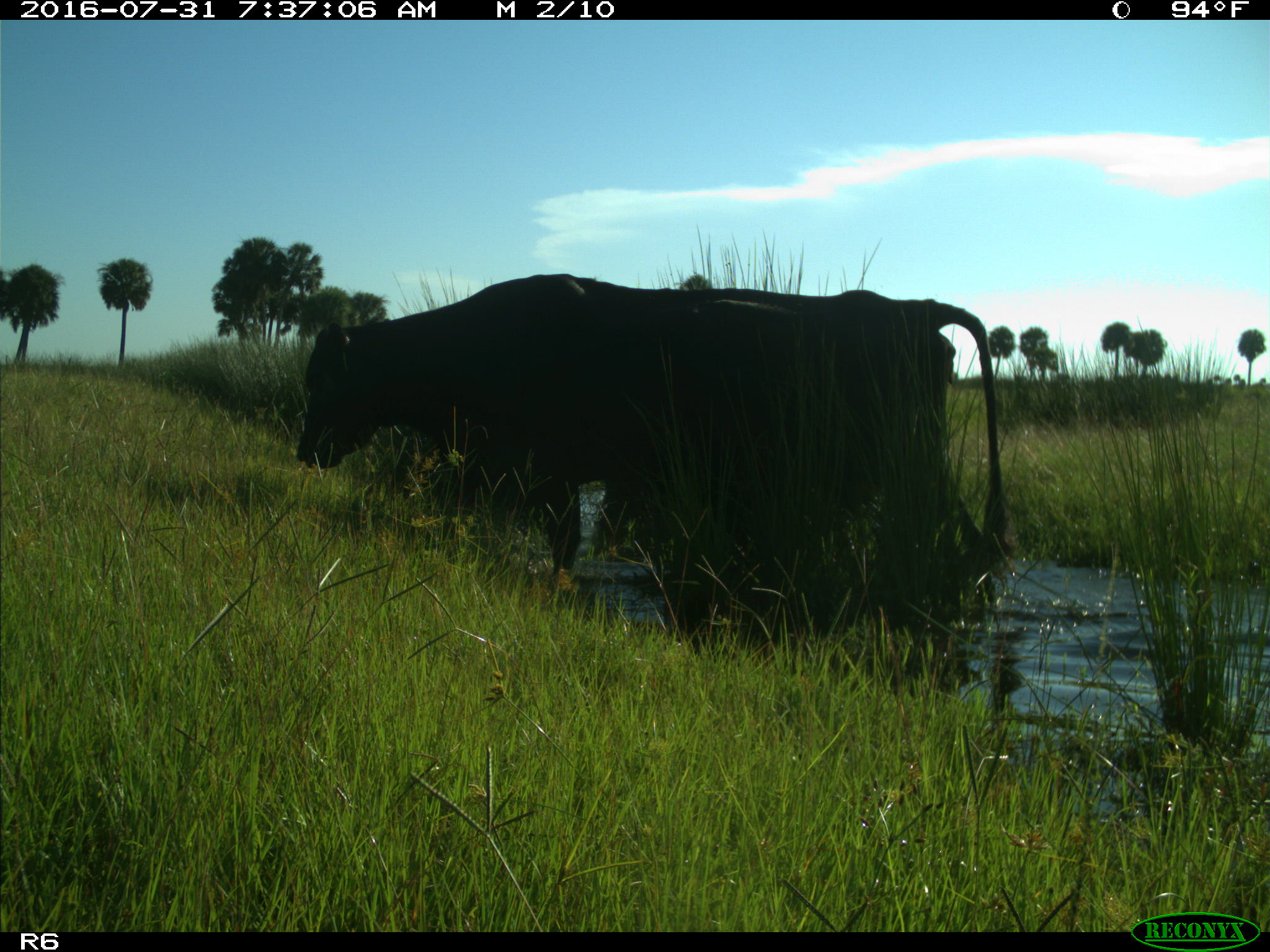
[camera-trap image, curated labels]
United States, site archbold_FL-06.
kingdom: Animalia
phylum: Chordata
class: Mammalia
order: Artiodactyla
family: Bovidae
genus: Bos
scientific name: Bos taurus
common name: domestic cow